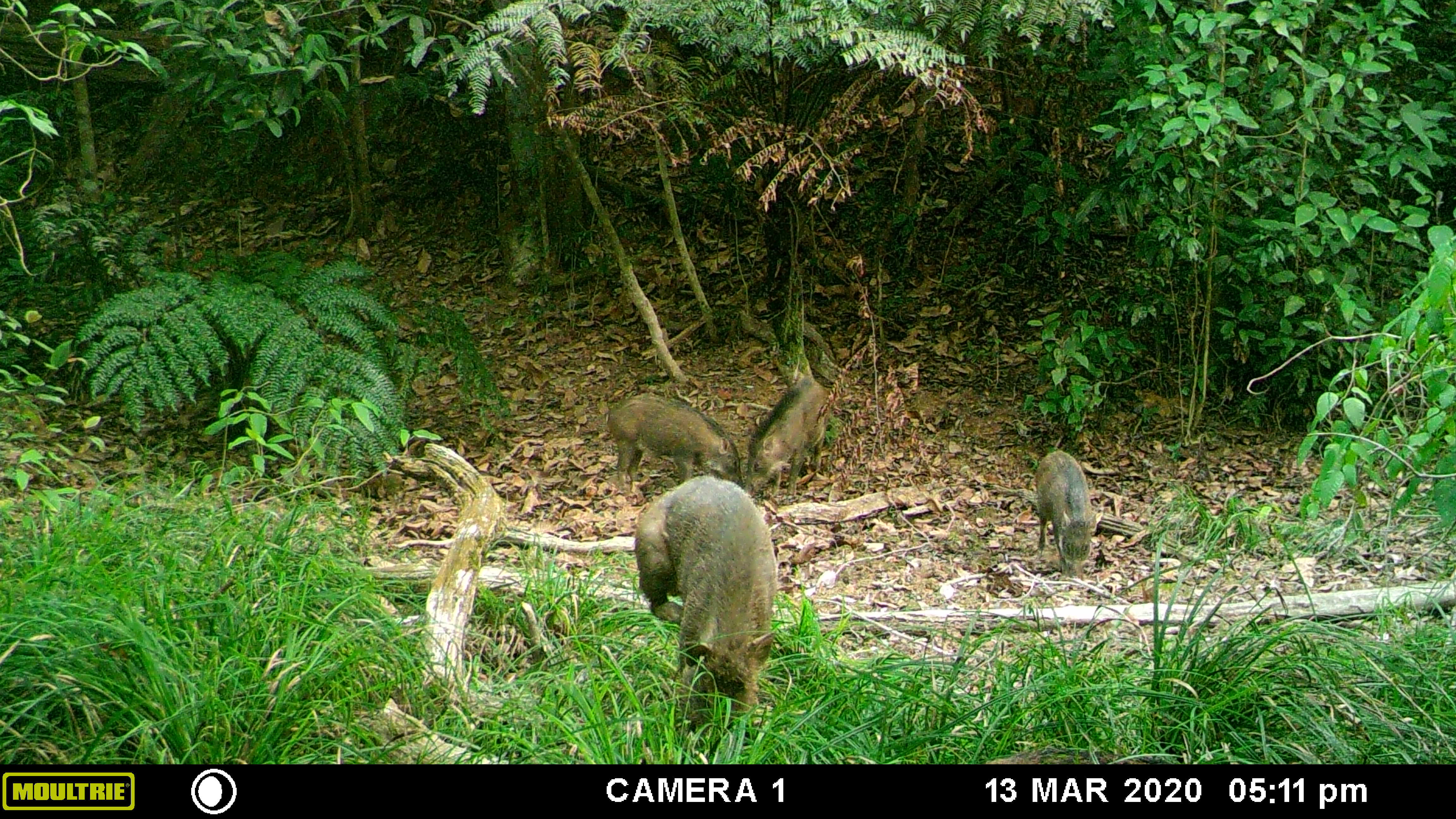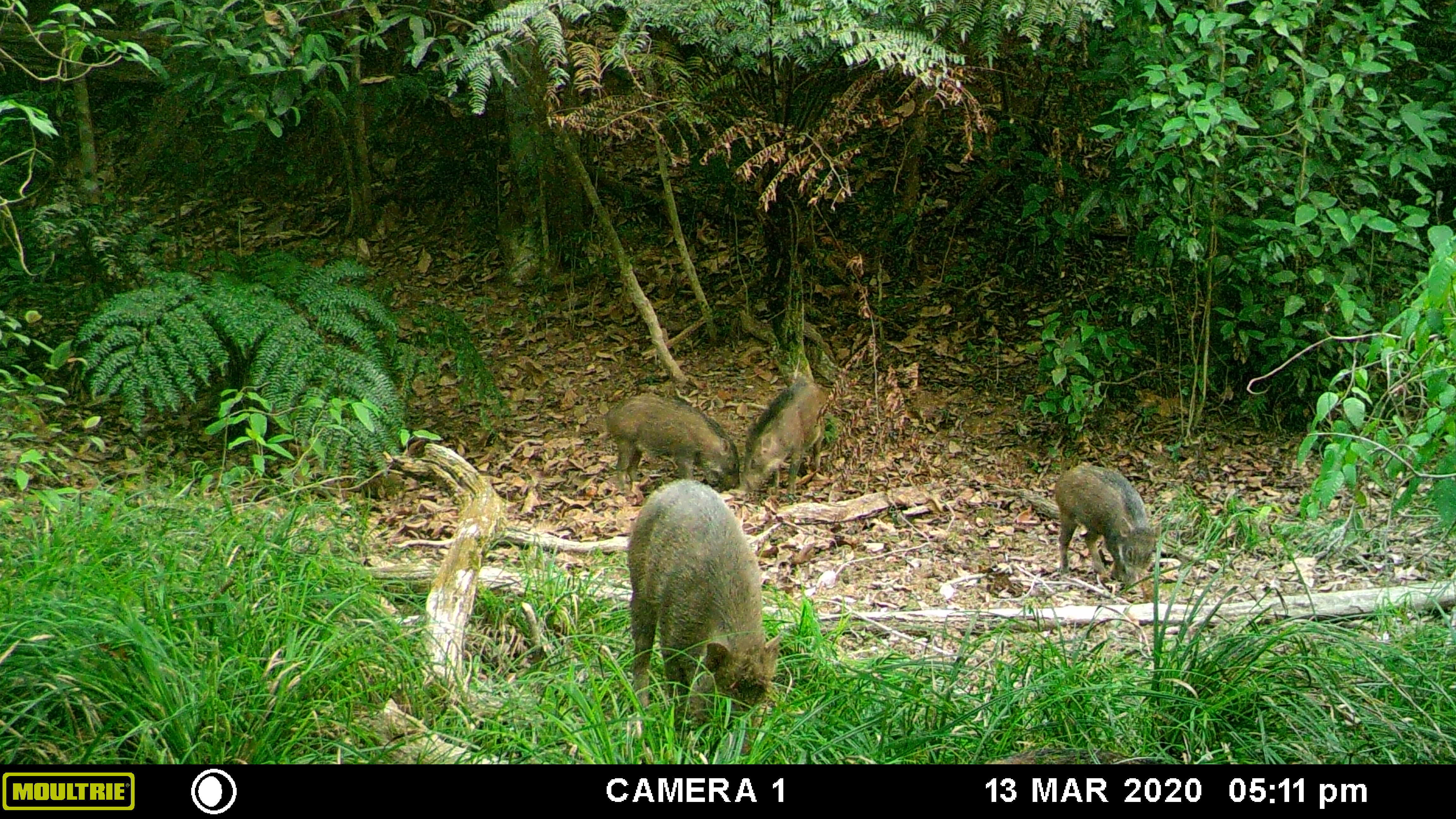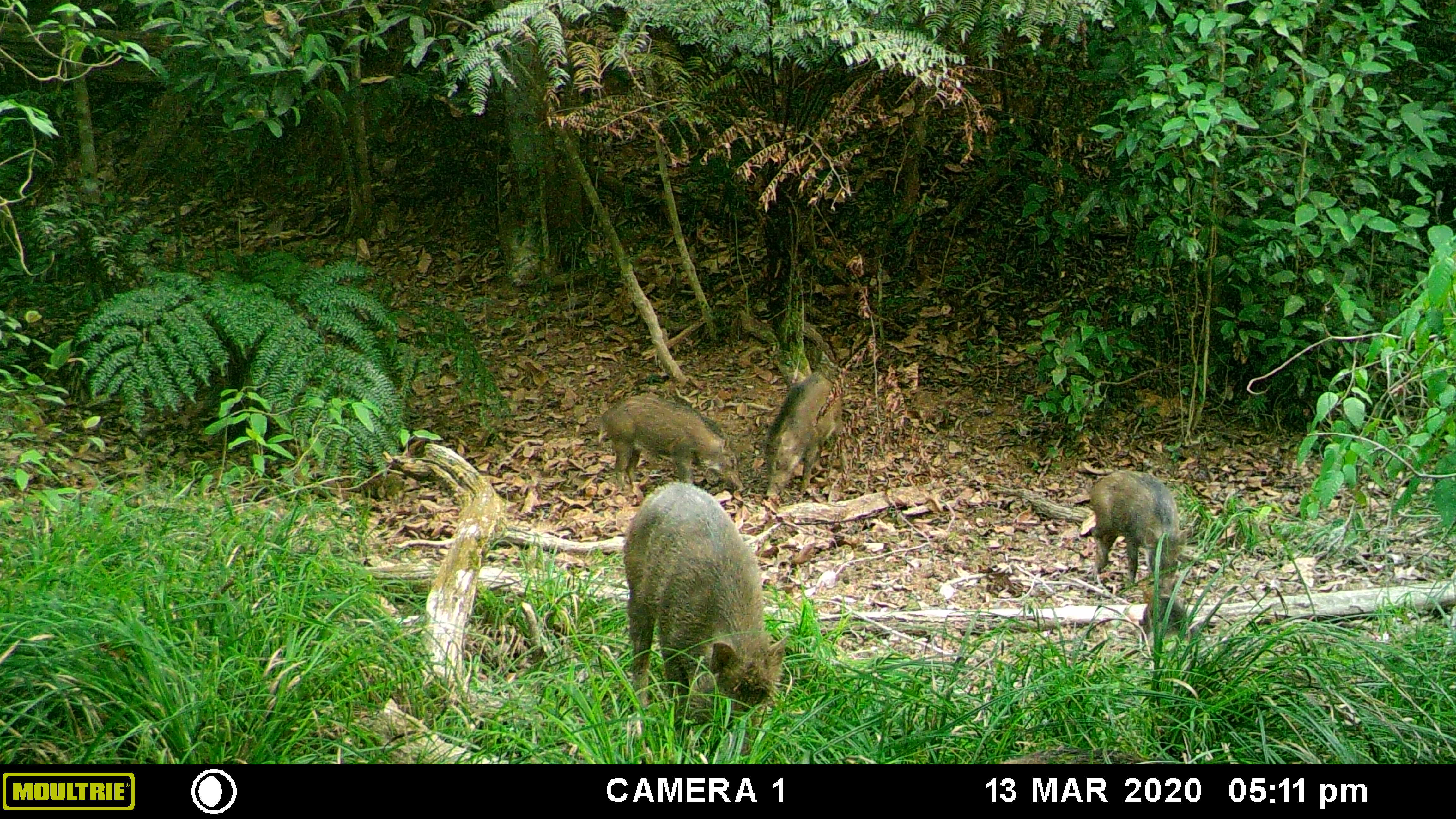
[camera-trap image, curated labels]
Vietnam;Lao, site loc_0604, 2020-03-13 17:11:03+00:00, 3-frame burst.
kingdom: Animalia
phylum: Chordata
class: Mammalia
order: Artiodactyla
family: Suidae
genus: Sus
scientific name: Sus scrofa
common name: eurasian wild pig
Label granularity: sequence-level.